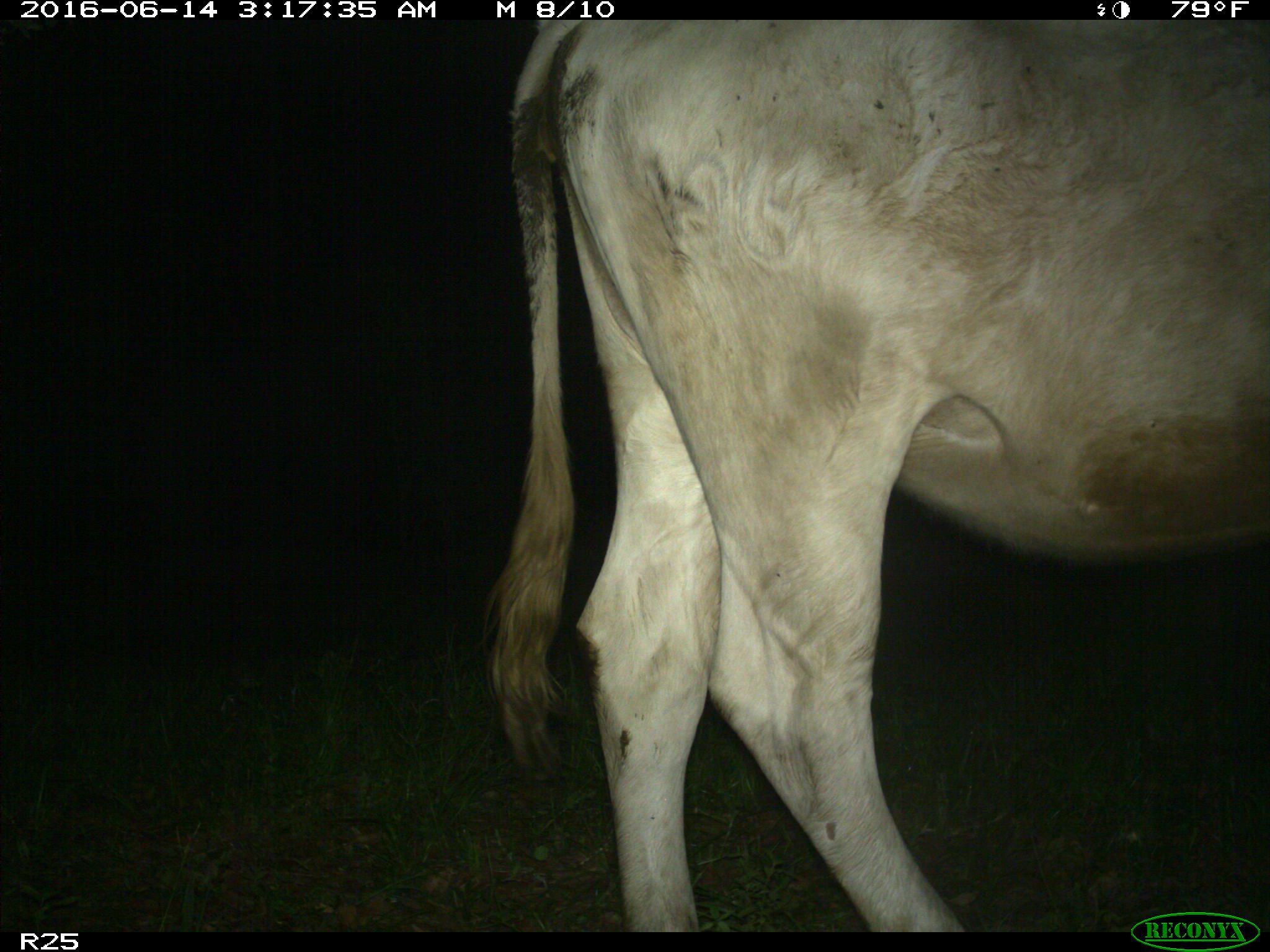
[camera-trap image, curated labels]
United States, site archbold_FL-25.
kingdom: Animalia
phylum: Chordata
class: Mammalia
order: Artiodactyla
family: Bovidae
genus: Bos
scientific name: Bos taurus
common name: domestic cow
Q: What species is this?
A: Bos taurus (domestic cow).